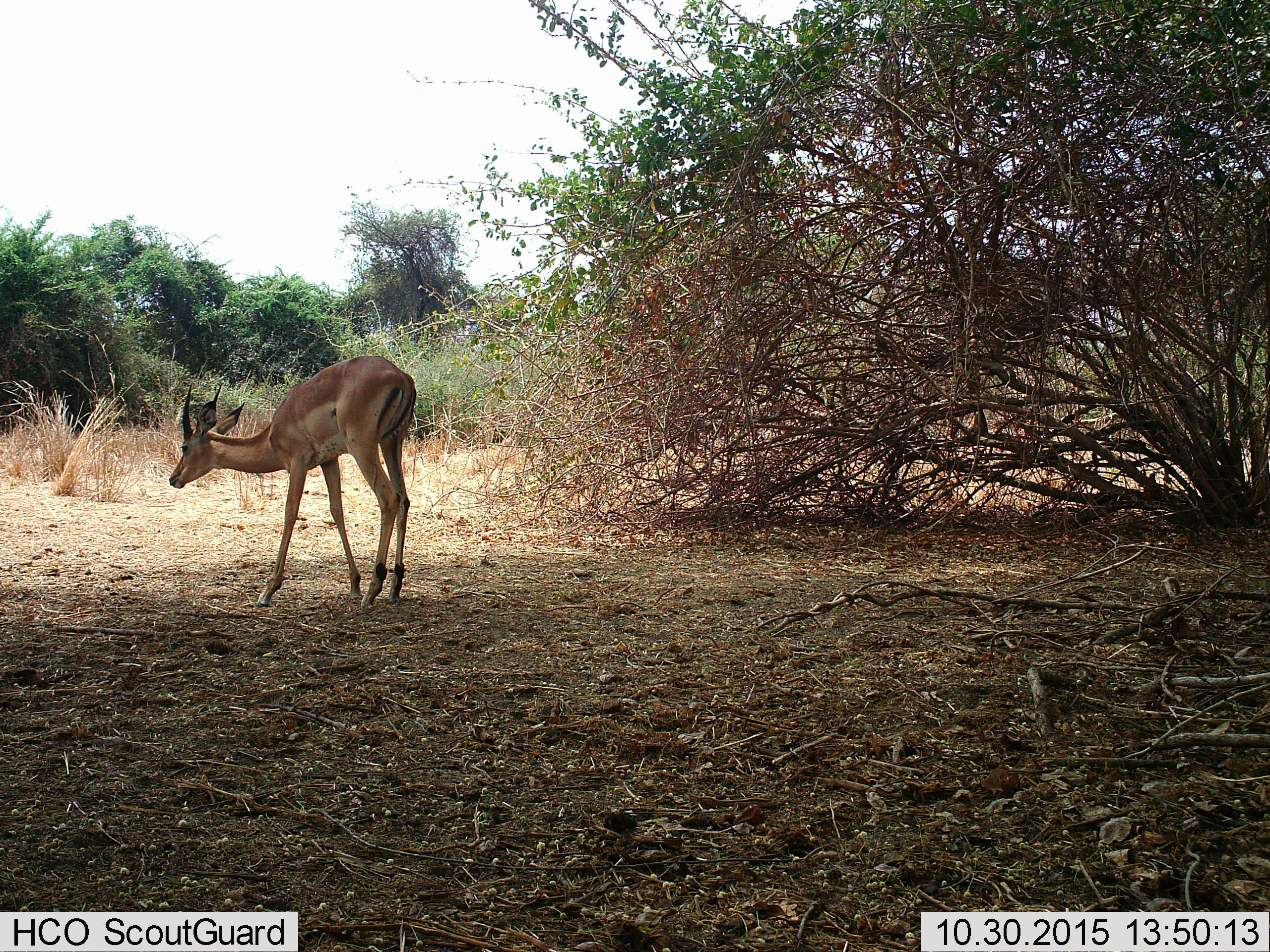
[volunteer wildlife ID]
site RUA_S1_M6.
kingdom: Animalia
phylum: Chordata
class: Mammalia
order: Artiodactyla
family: Bovidae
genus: Aepyceros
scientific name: Aepyceros melampus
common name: impala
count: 1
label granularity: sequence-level